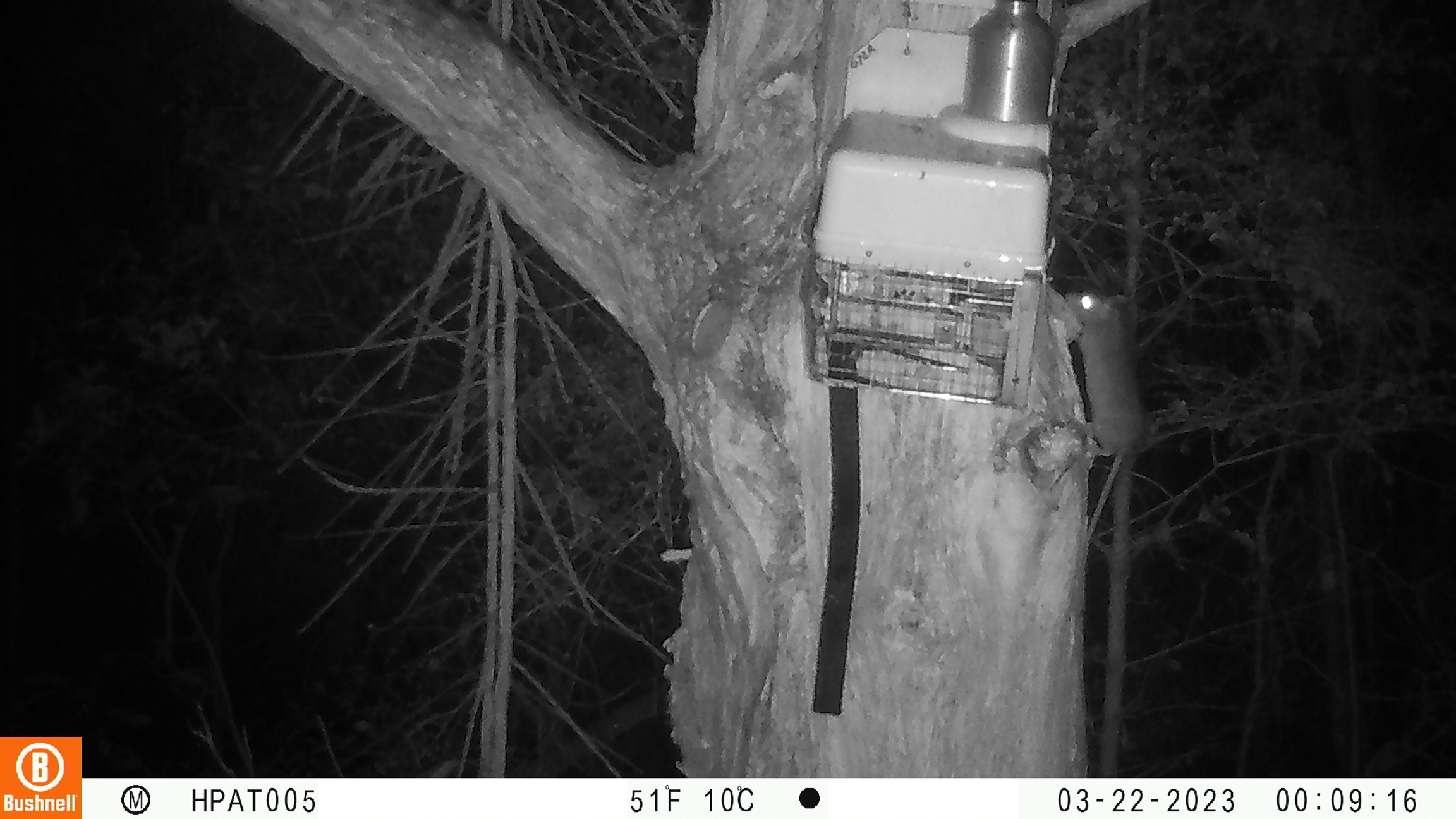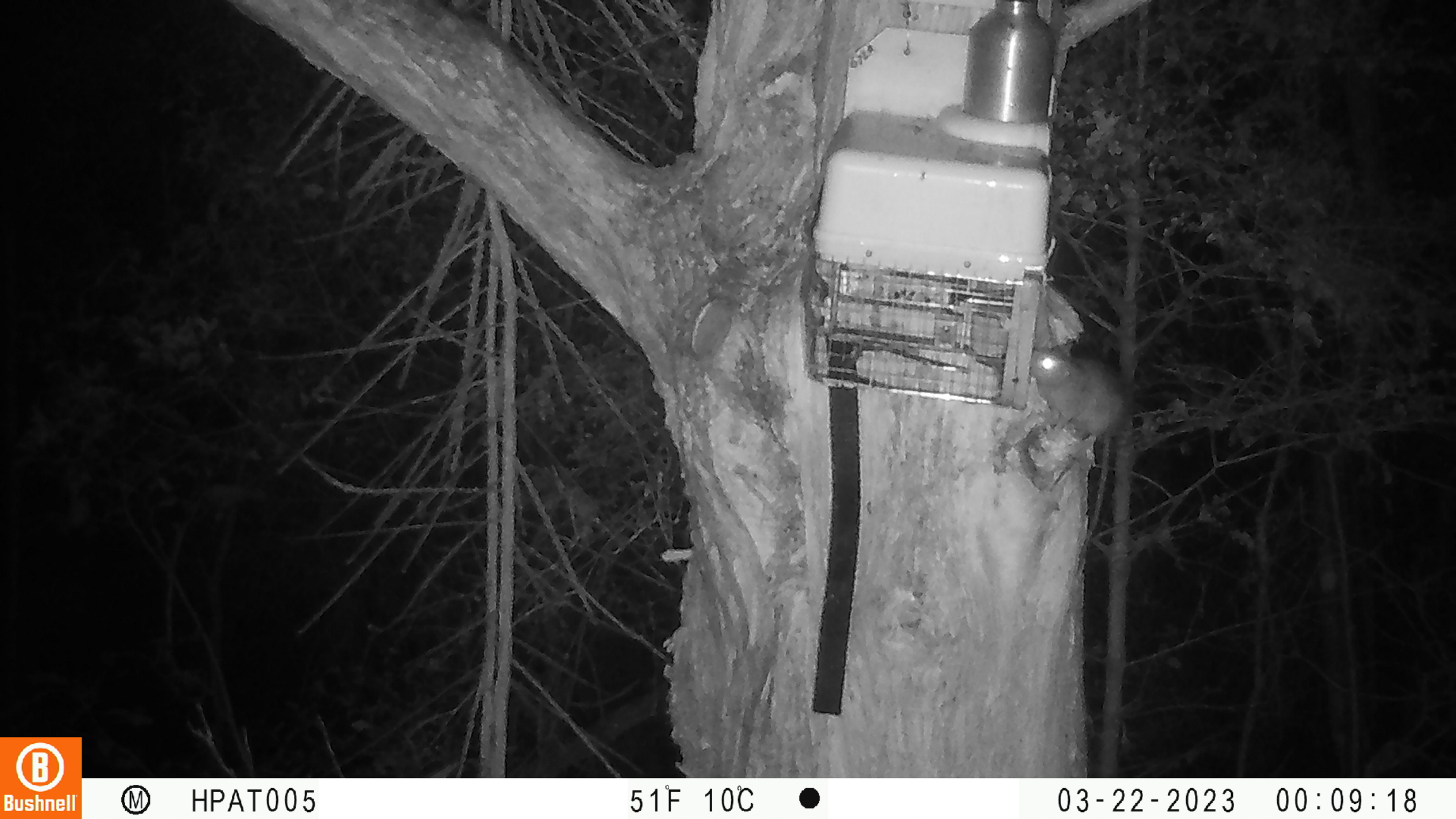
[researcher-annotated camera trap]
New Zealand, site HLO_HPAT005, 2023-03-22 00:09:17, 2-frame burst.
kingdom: Animalia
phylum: Chordata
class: Mammalia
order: Rodentia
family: Muridae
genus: Rattus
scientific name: Rattus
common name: rat